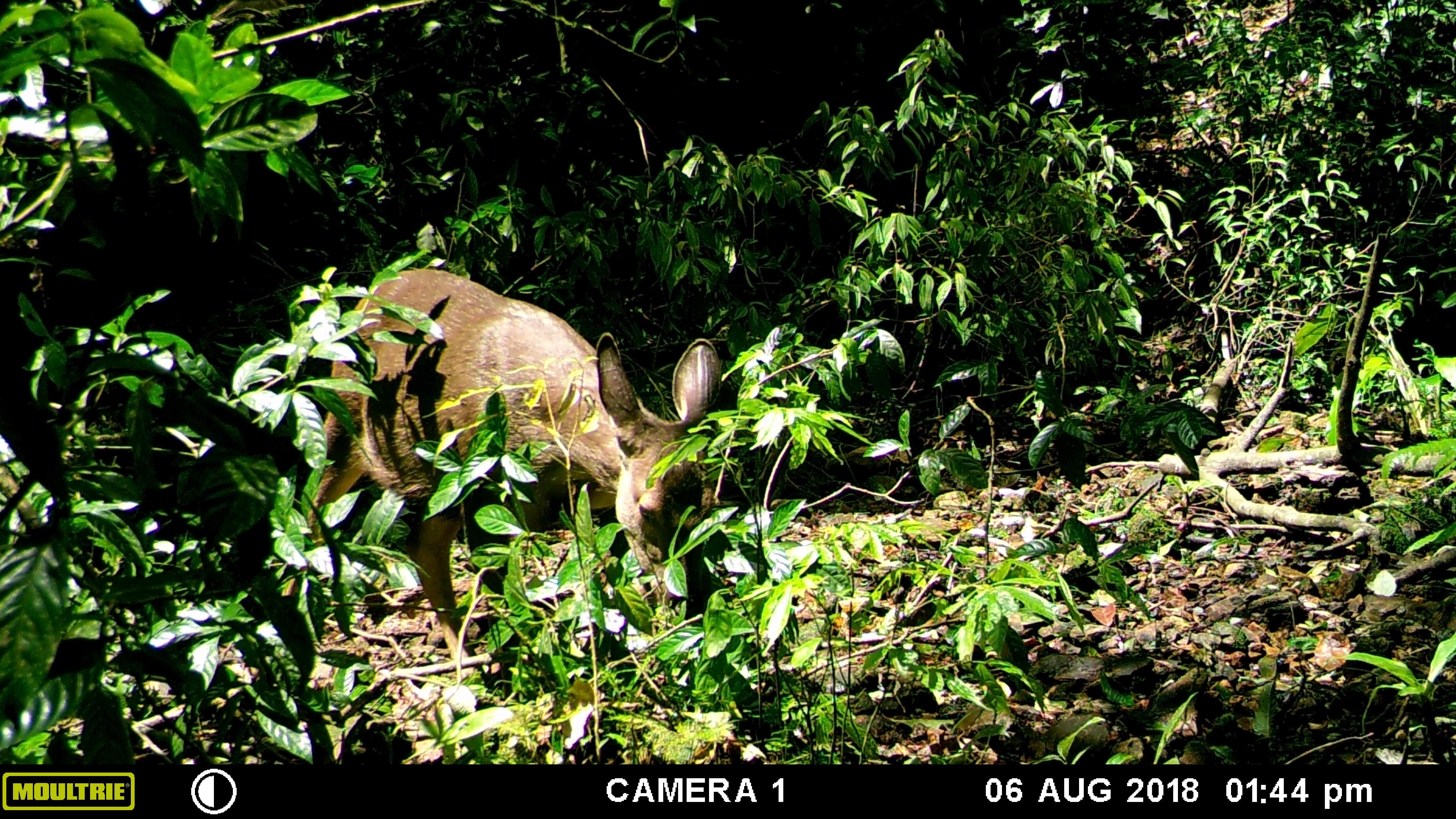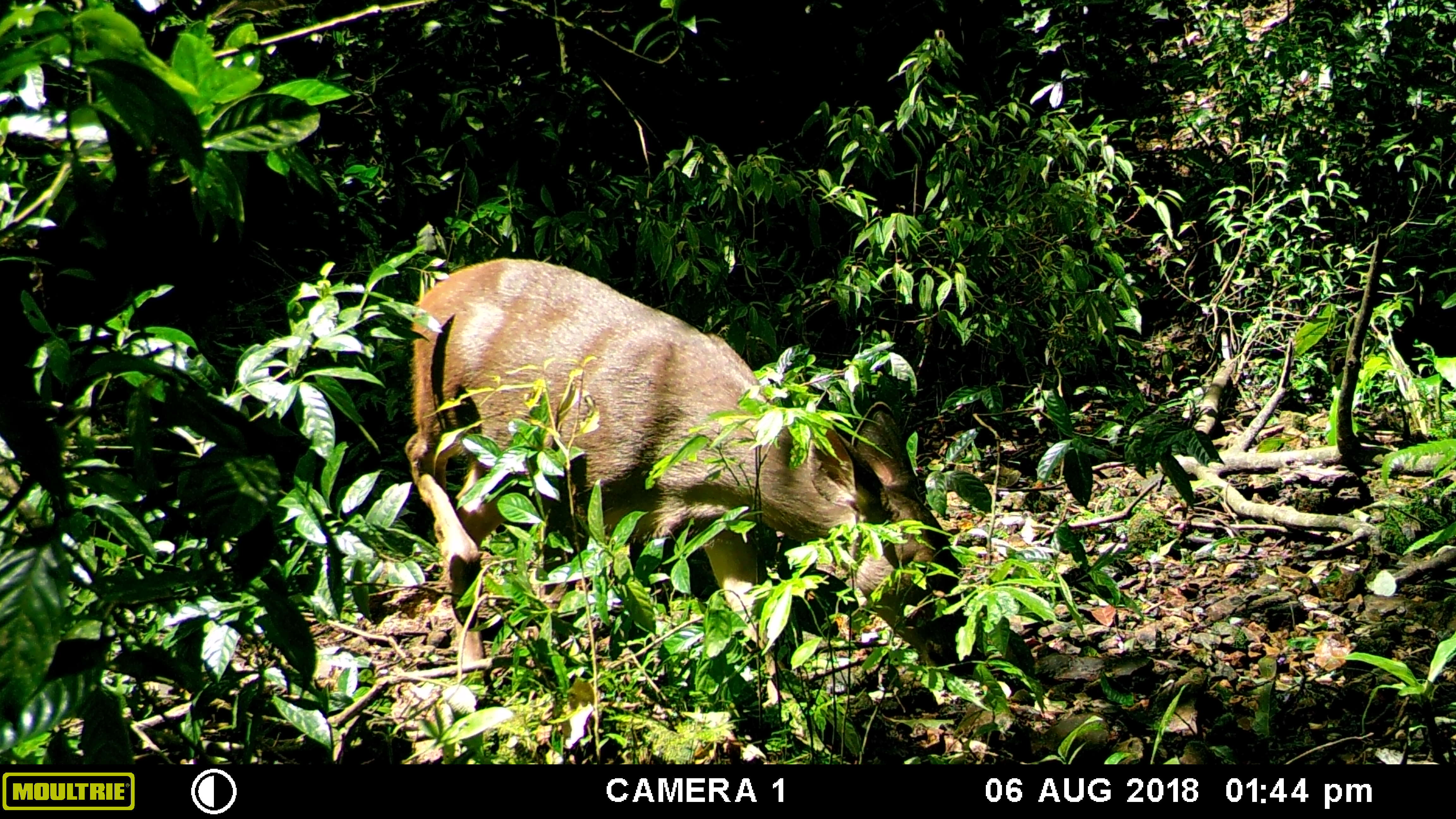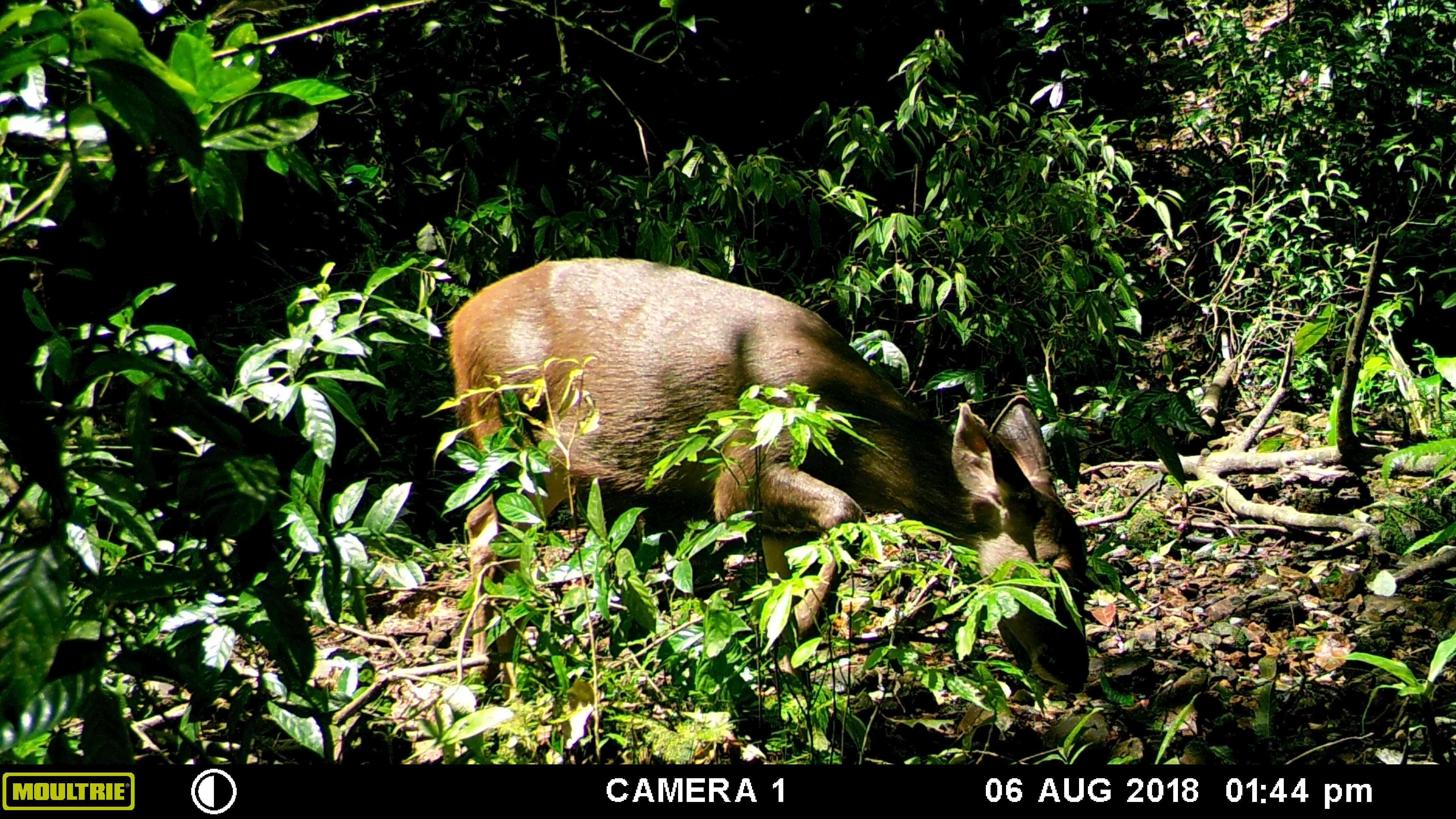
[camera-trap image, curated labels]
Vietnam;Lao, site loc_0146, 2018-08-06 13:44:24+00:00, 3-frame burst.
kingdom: Animalia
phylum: Chordata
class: Mammalia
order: Artiodactyla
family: Cervidae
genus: Rusa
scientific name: Rusa unicolor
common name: sambar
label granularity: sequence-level